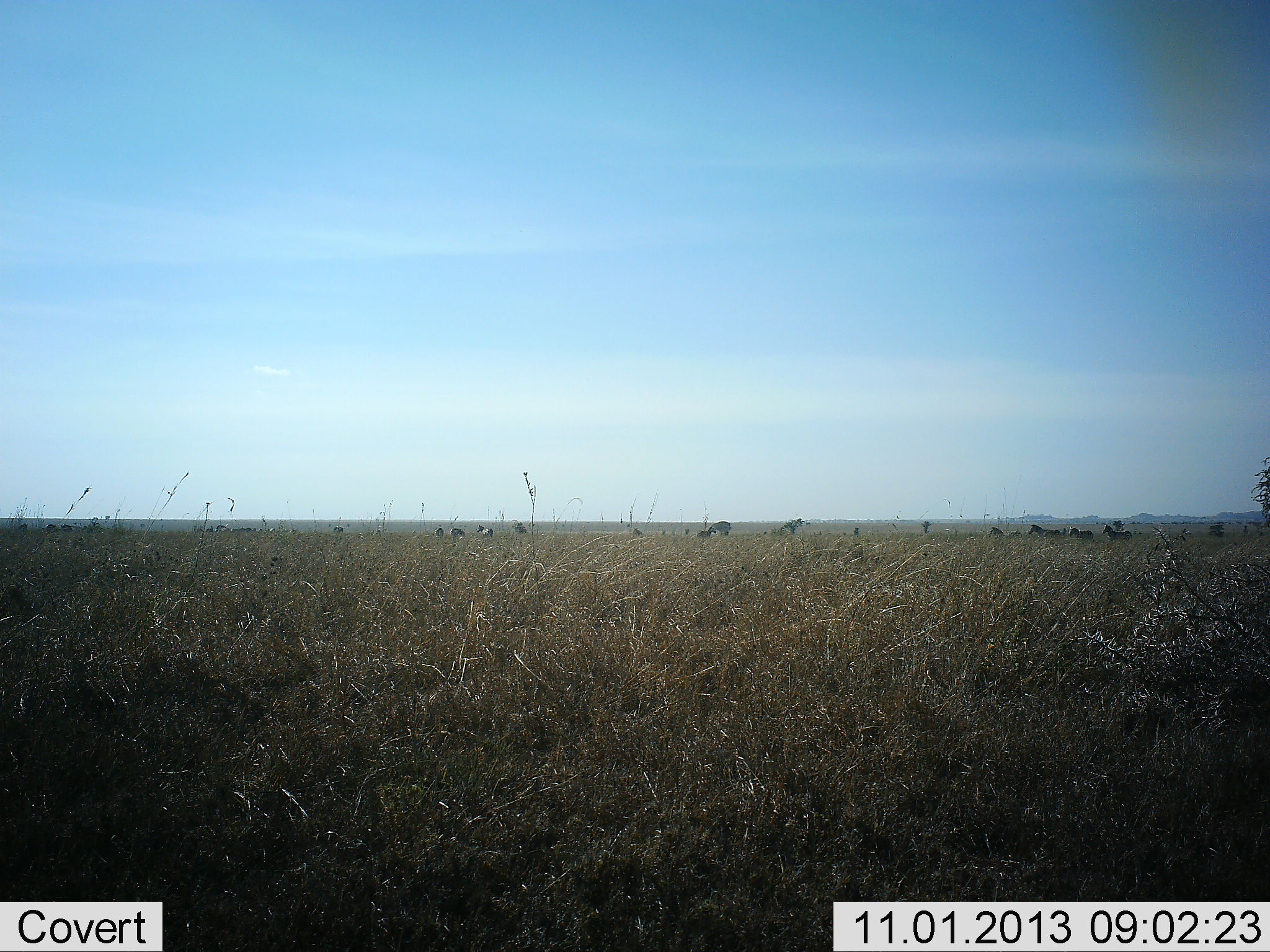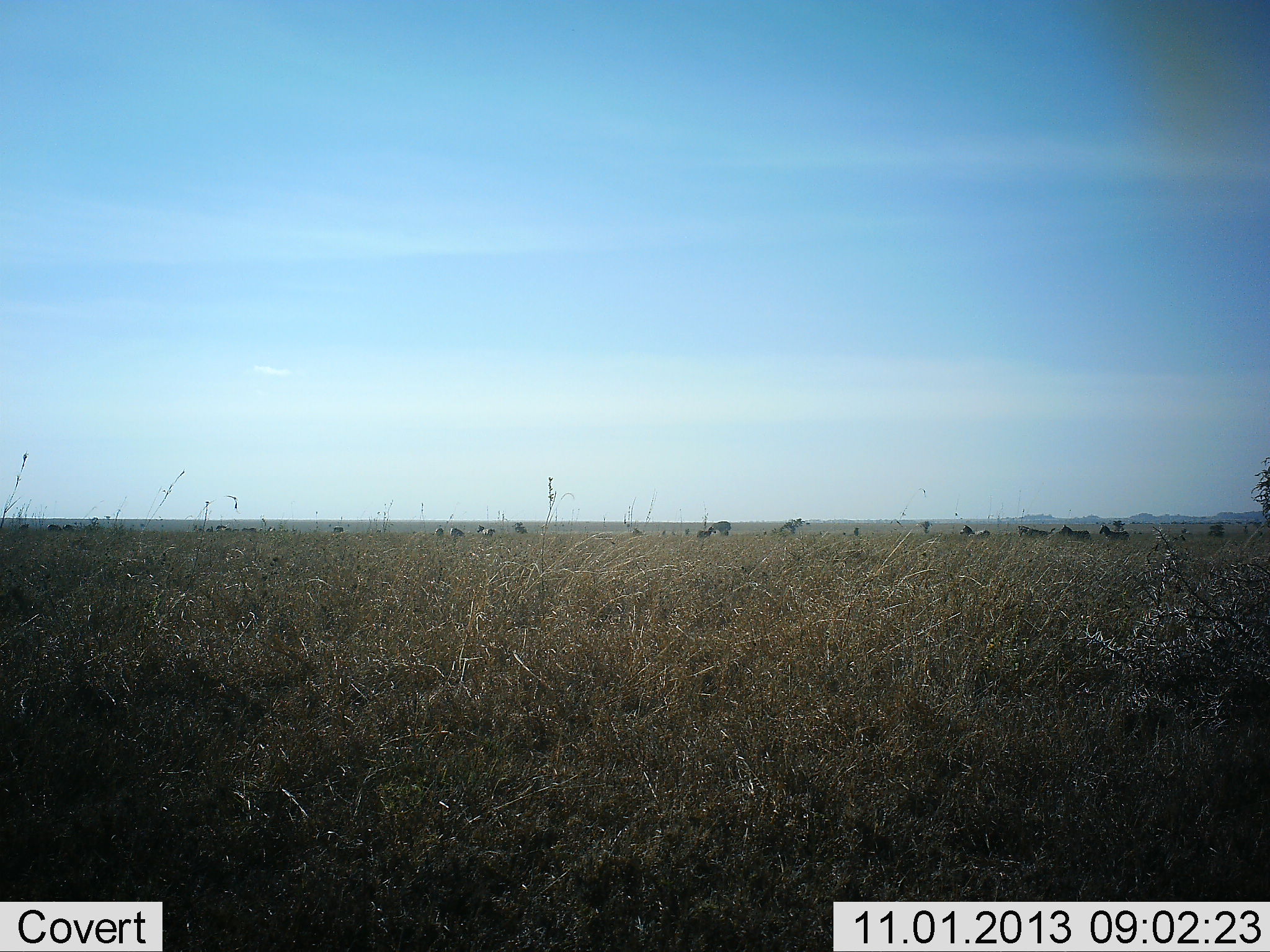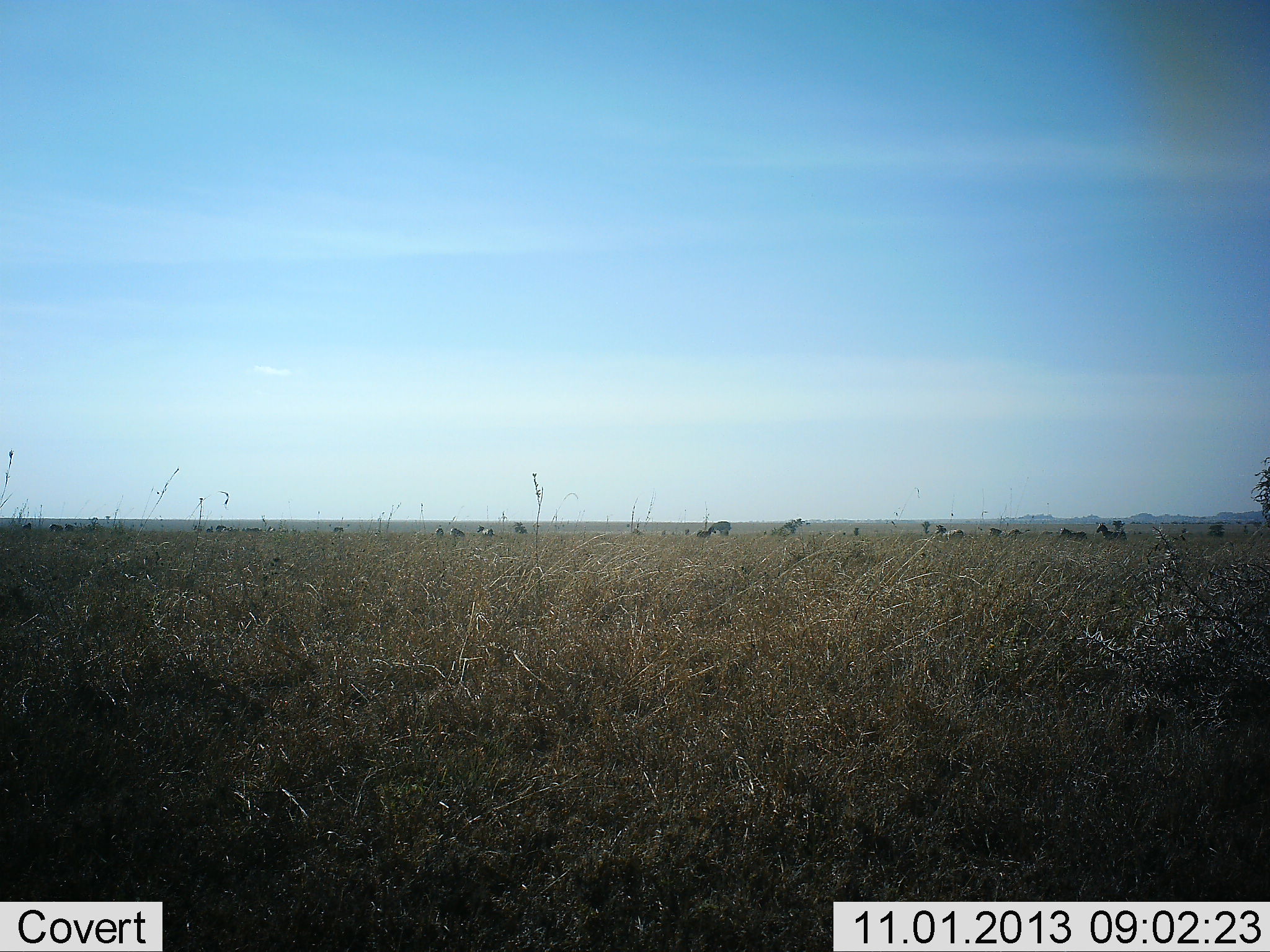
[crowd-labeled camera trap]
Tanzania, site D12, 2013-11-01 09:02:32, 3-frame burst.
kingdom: Animalia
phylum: Chordata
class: Mammalia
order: Perissodactyla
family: Equidae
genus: Equus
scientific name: Equus quagga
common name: plains zebra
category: zebra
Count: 11-50.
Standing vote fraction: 20%.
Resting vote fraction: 0%.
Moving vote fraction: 80%.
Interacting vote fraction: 0%.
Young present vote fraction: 0%.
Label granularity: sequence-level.